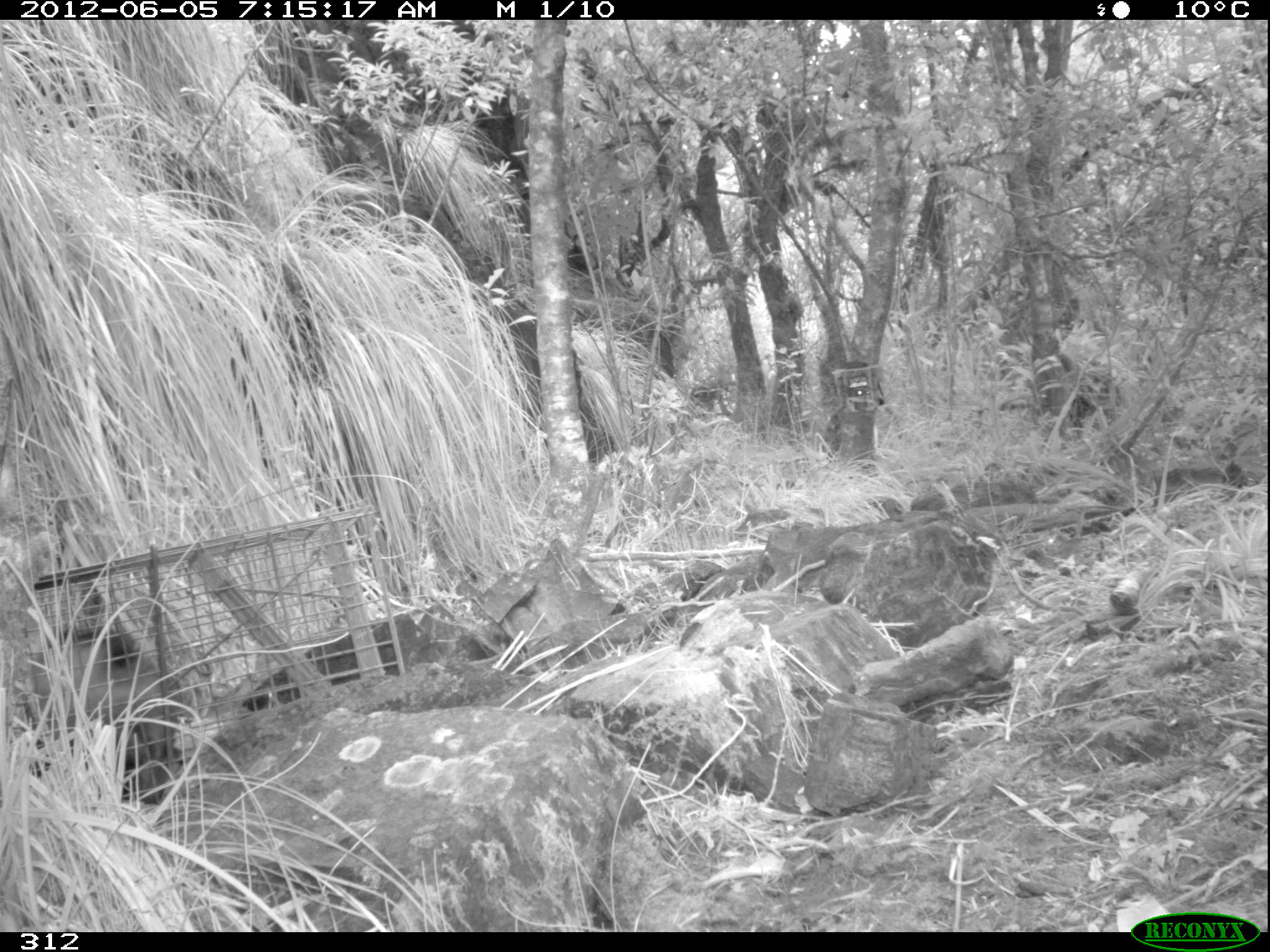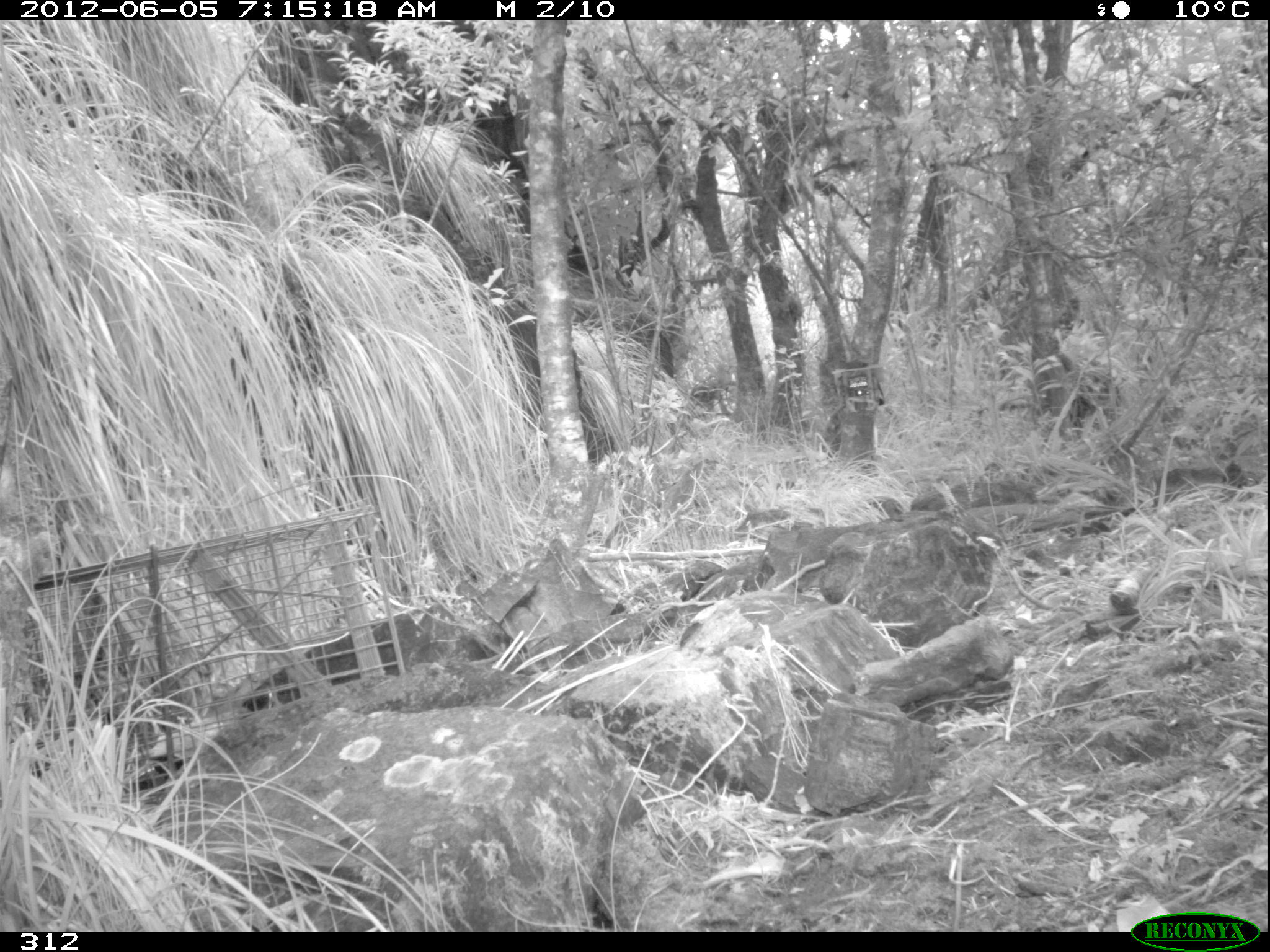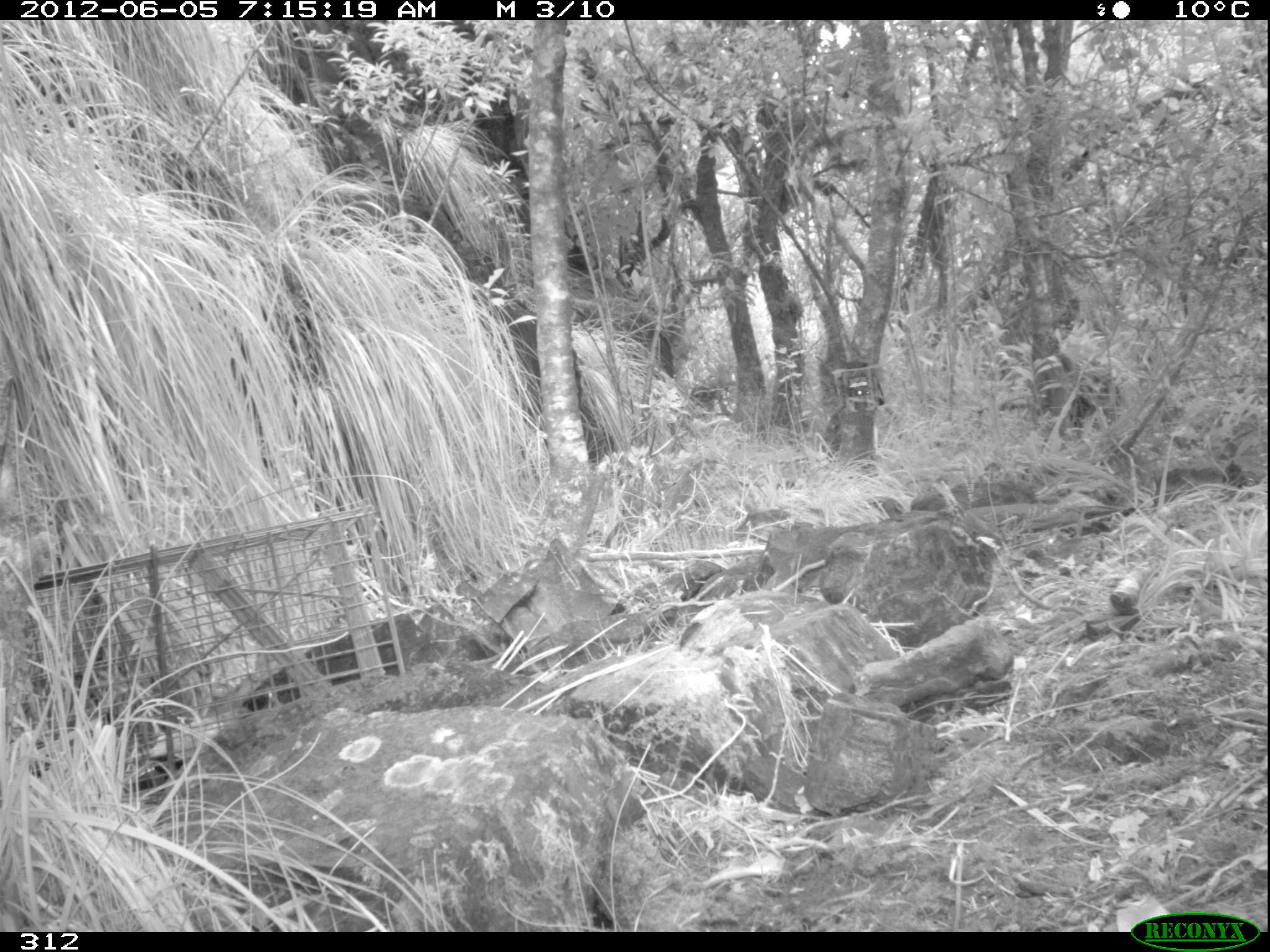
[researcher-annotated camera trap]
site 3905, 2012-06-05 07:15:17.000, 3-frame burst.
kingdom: Animalia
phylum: Chordata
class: Mammalia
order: Didelphimorphia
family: Didelphidae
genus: Didelphis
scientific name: Didelphis pernigra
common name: andean white-eared opossum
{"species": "Didelphis pernigra (andean white-eared opossum)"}